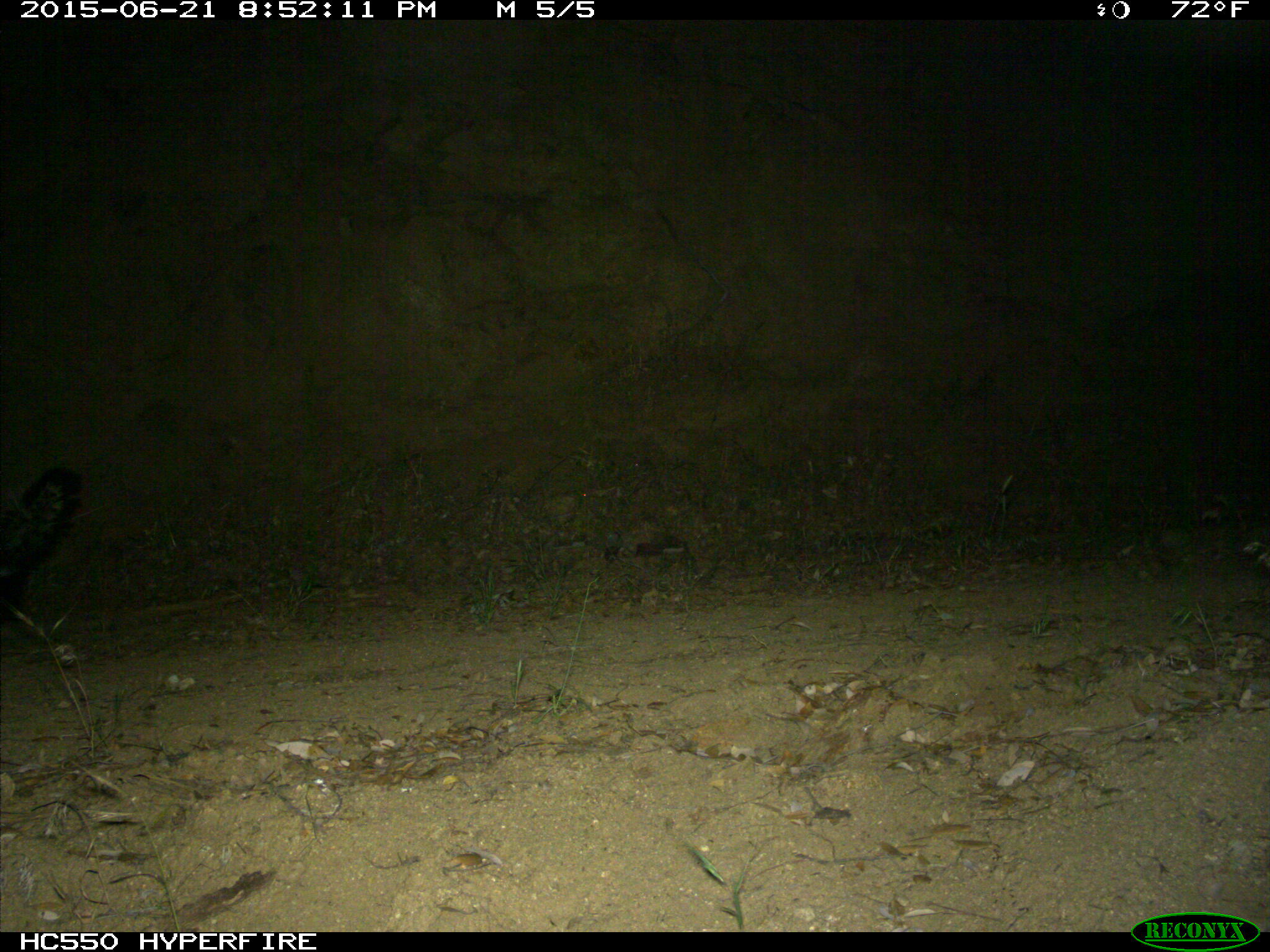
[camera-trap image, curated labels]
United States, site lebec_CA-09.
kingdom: Animalia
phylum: Chordata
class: Mammalia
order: Carnivora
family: Mephitidae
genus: Mephitis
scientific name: Mephitis mephitis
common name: striped skunk